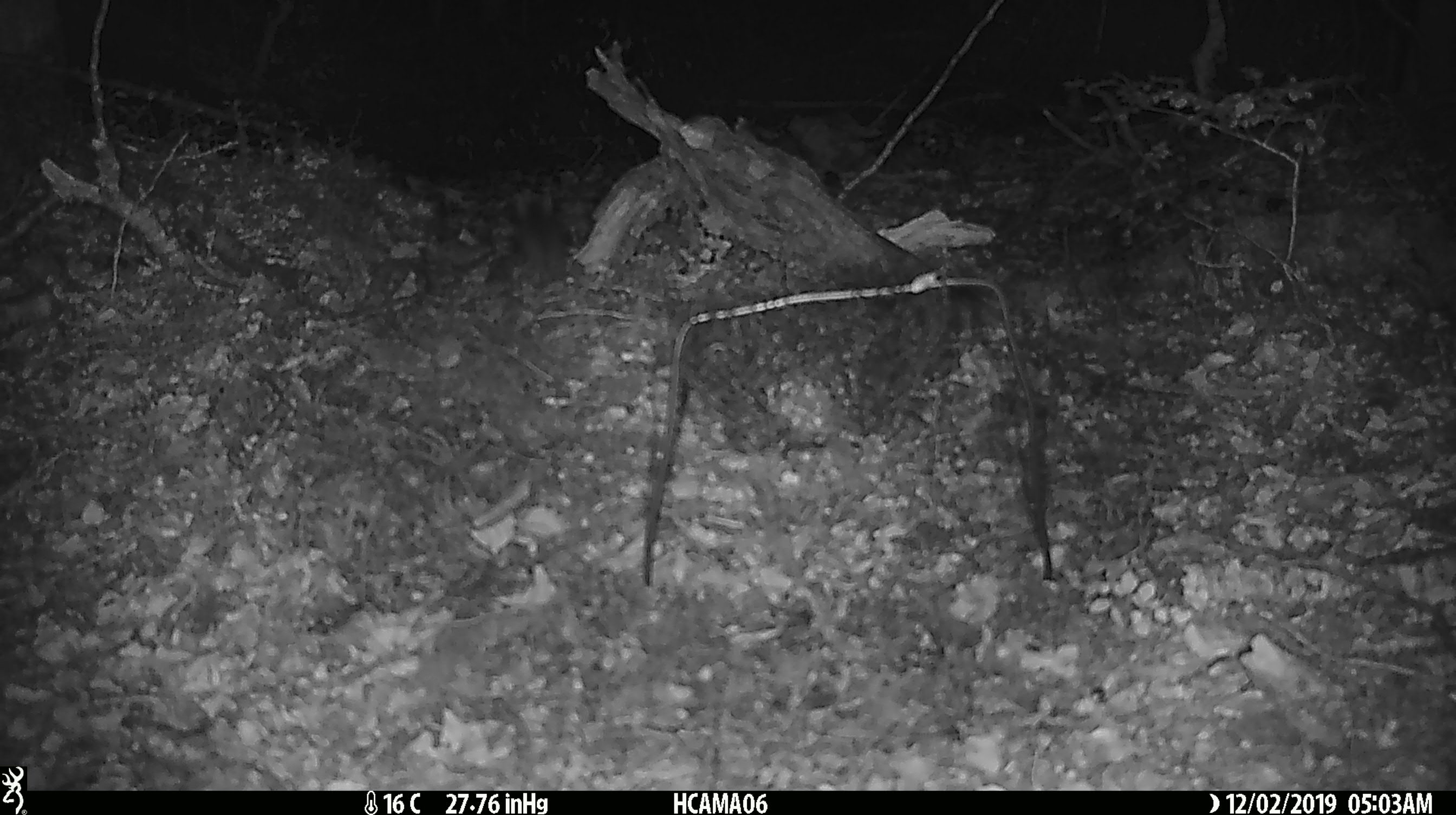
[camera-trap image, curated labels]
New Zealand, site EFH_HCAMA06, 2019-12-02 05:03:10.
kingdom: Animalia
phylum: Chordata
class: Mammalia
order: Rodentia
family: Muridae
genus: Mus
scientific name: Mus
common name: mouse